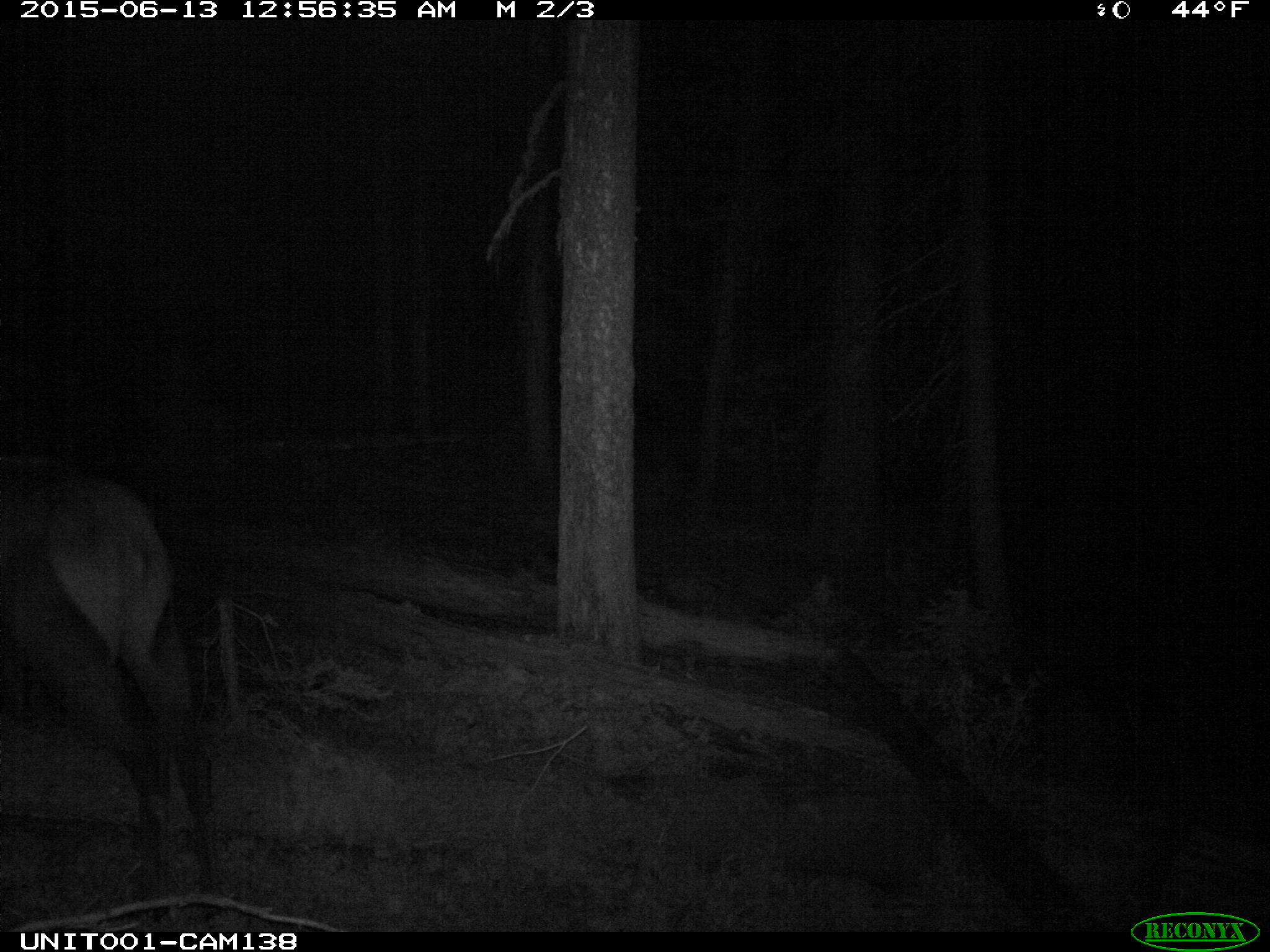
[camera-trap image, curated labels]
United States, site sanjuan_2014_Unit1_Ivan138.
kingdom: Animalia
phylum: Chordata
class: Mammalia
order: Artiodactyla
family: Cervidae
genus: Cervus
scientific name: Cervus elaphus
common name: red deer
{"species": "Cervus elaphus (red deer)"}